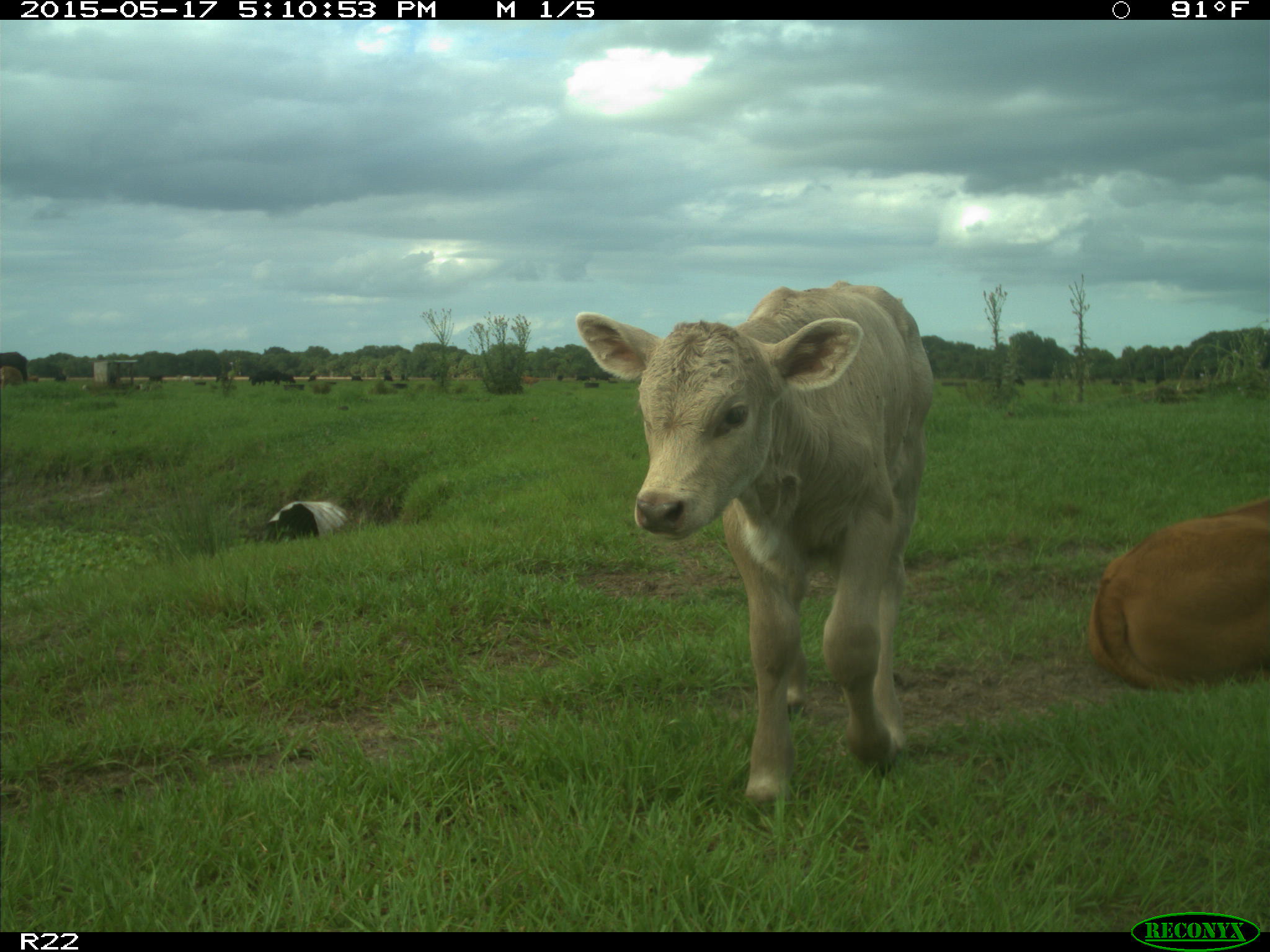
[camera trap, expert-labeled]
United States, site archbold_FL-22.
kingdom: Animalia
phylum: Chordata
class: Mammalia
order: Artiodactyla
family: Bovidae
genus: Bos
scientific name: Bos taurus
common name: domestic cow